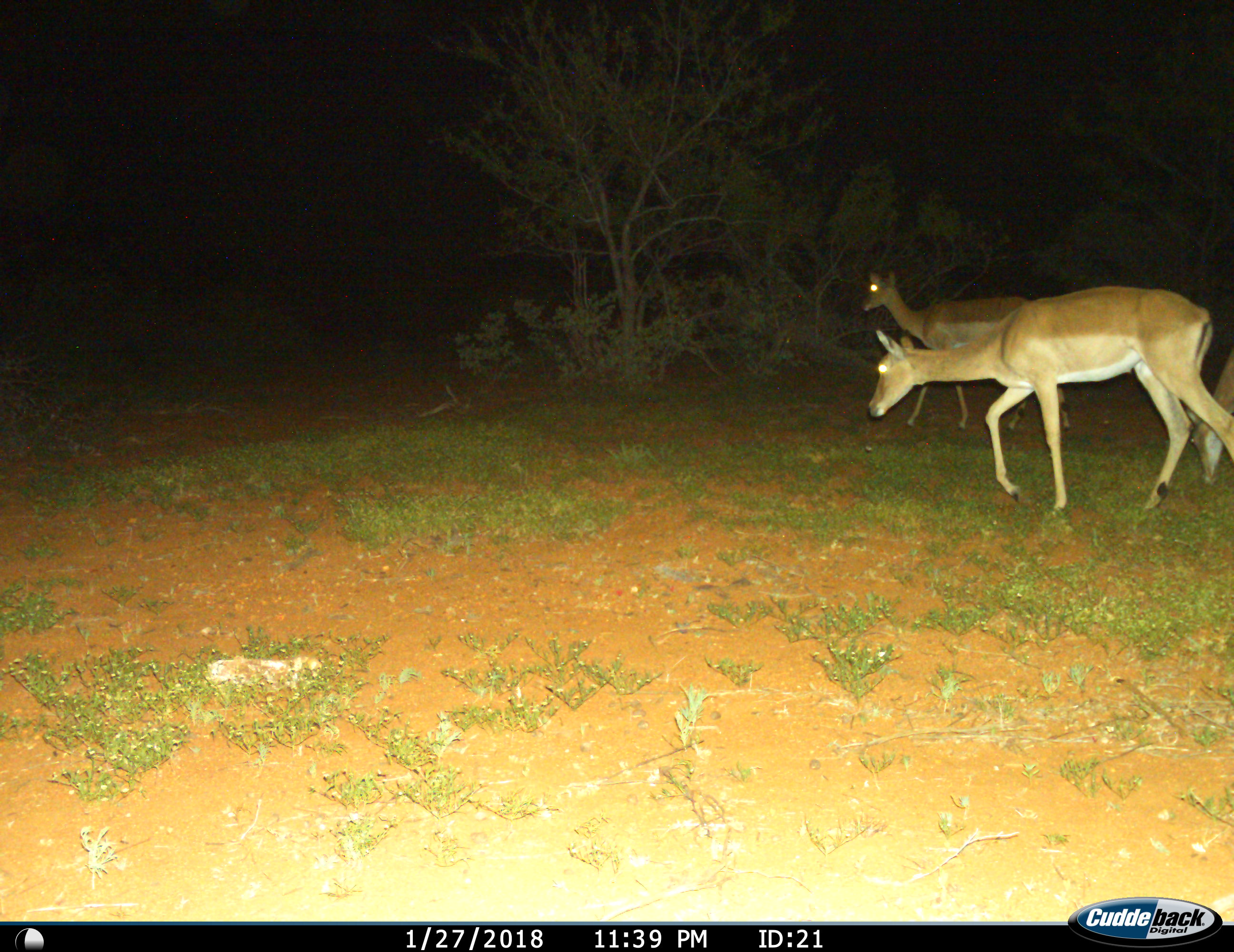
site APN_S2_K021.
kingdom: Animalia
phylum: Chordata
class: Mammalia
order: Artiodactyla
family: Bovidae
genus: Aepyceros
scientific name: Aepyceros melampus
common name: impala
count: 3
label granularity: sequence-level